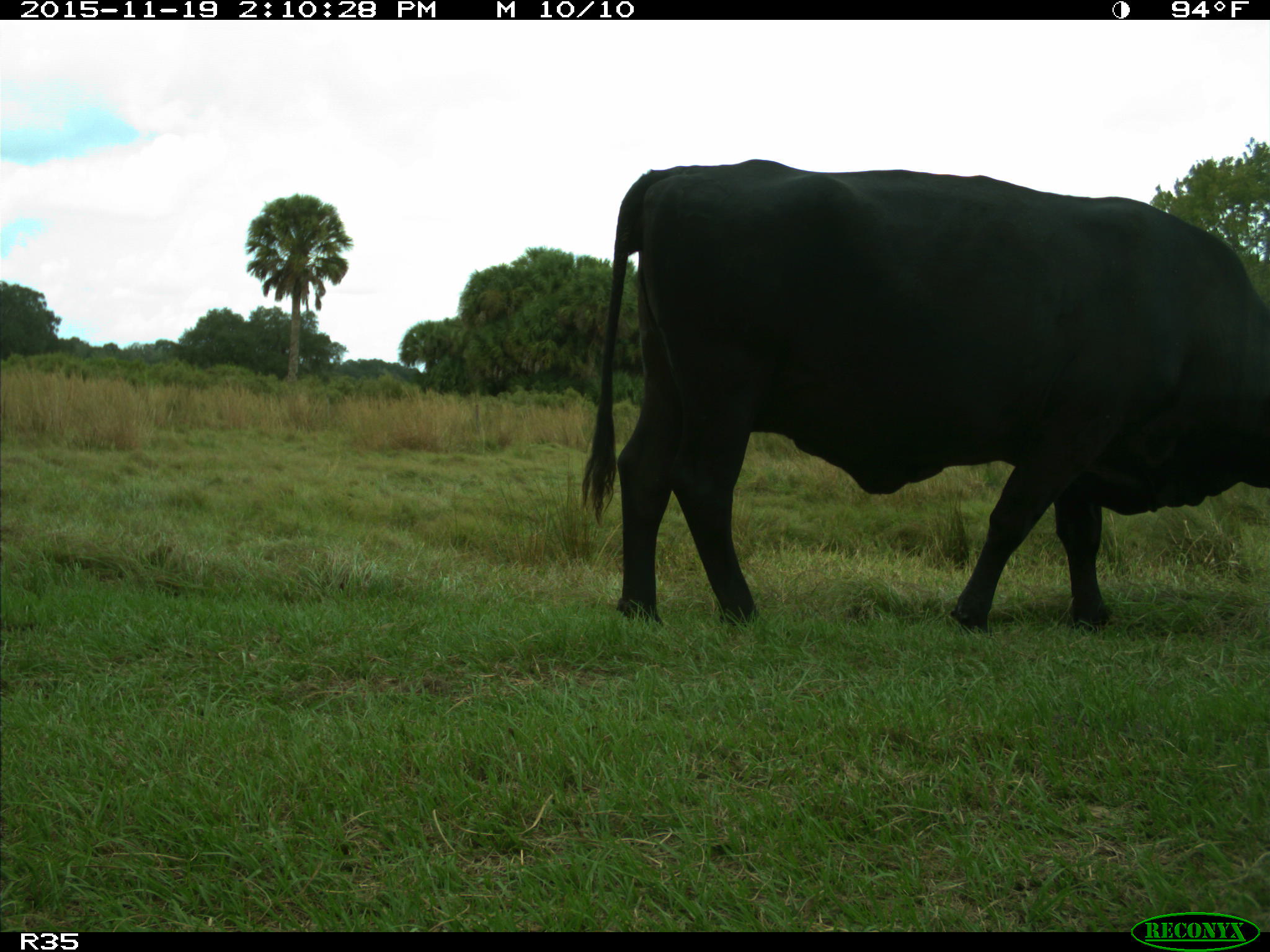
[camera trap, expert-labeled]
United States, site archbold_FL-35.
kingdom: Animalia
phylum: Chordata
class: Mammalia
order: Artiodactyla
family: Bovidae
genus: Bos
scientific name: Bos taurus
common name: domestic cow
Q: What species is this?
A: Bos taurus (domestic cow).